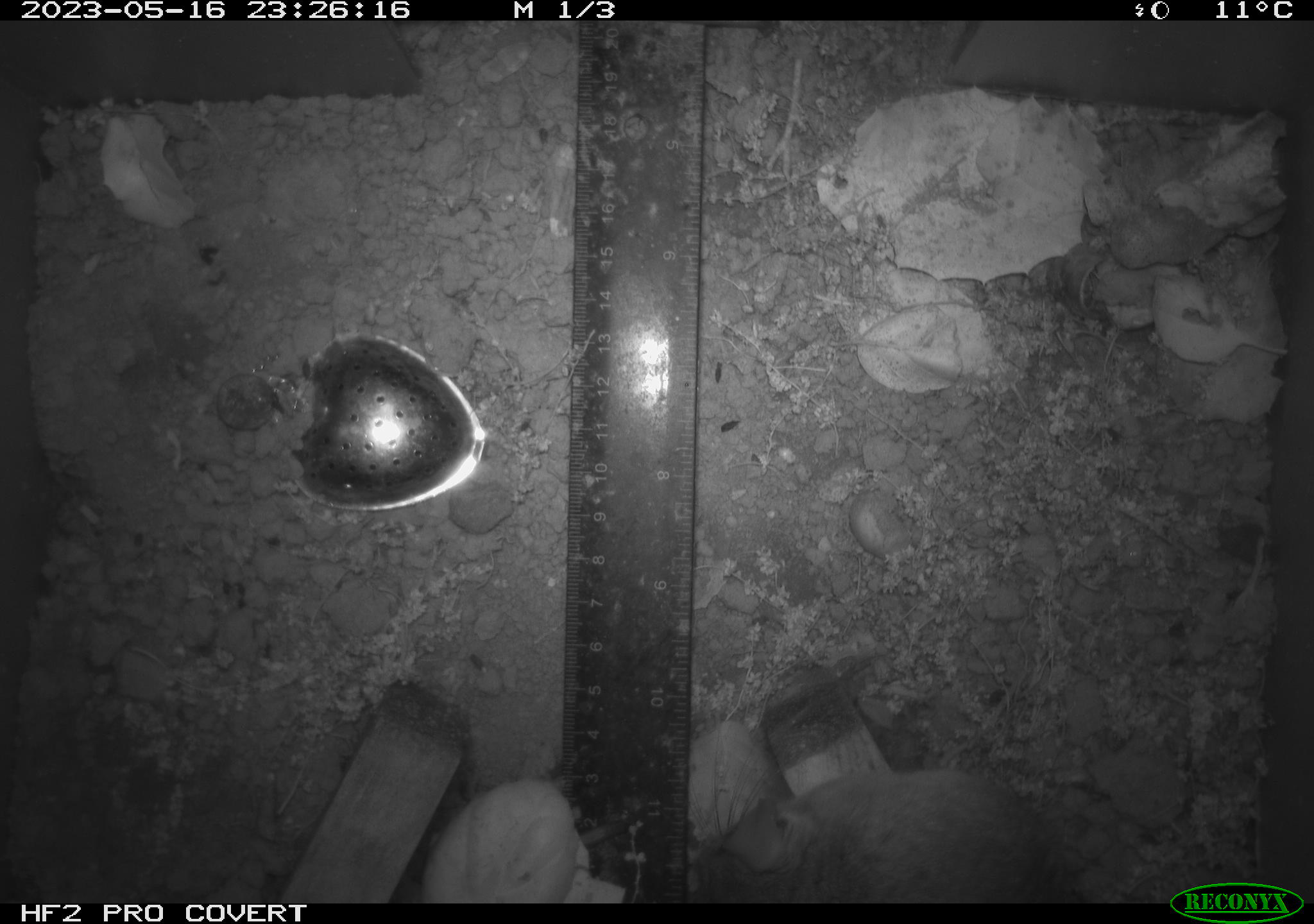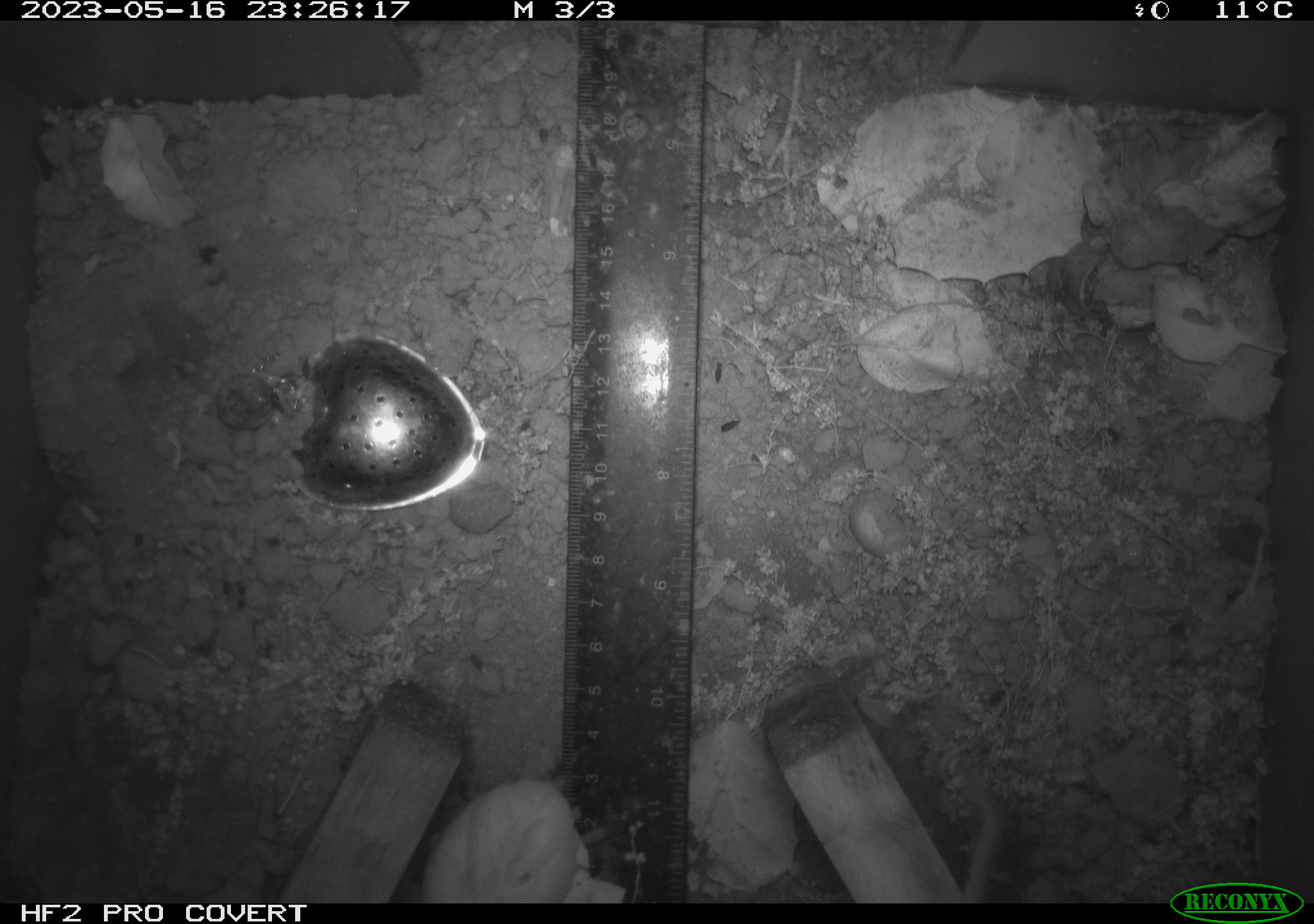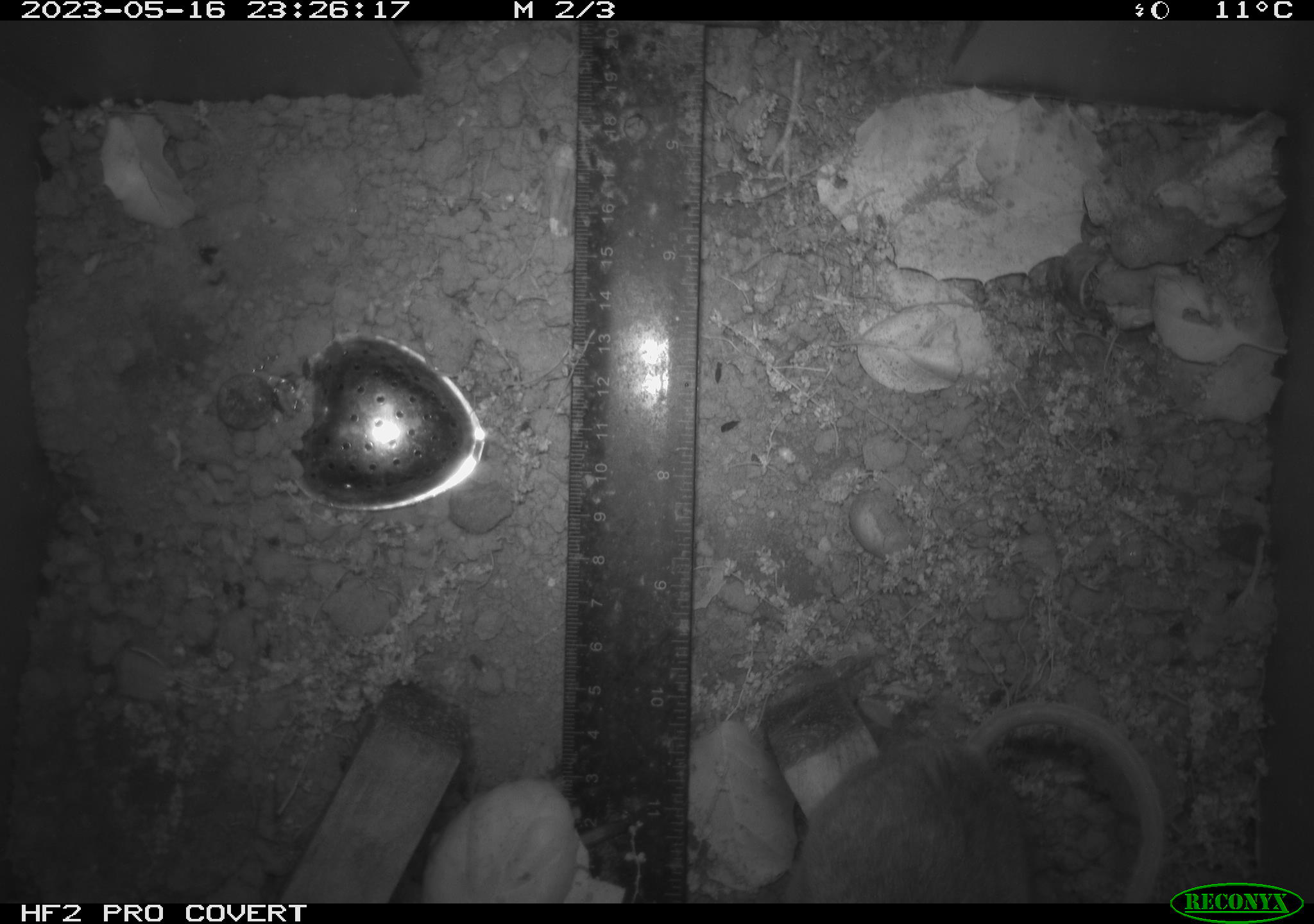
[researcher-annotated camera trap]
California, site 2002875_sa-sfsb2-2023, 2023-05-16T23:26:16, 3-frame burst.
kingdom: Animalia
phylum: Chordata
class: Mammalia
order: Rodentia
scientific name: Rodentia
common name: mouse species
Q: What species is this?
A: Mouse species (Rodentia).